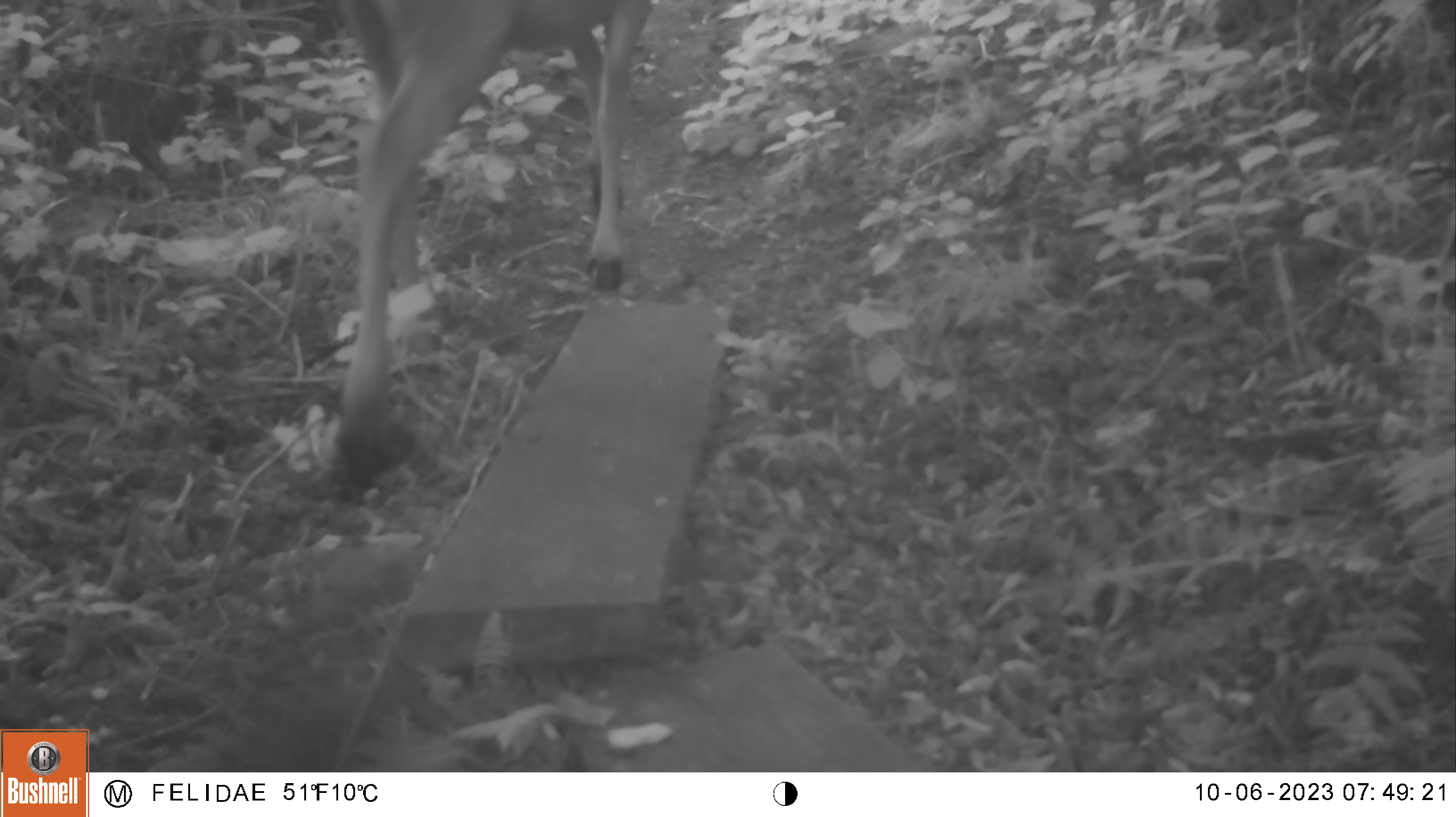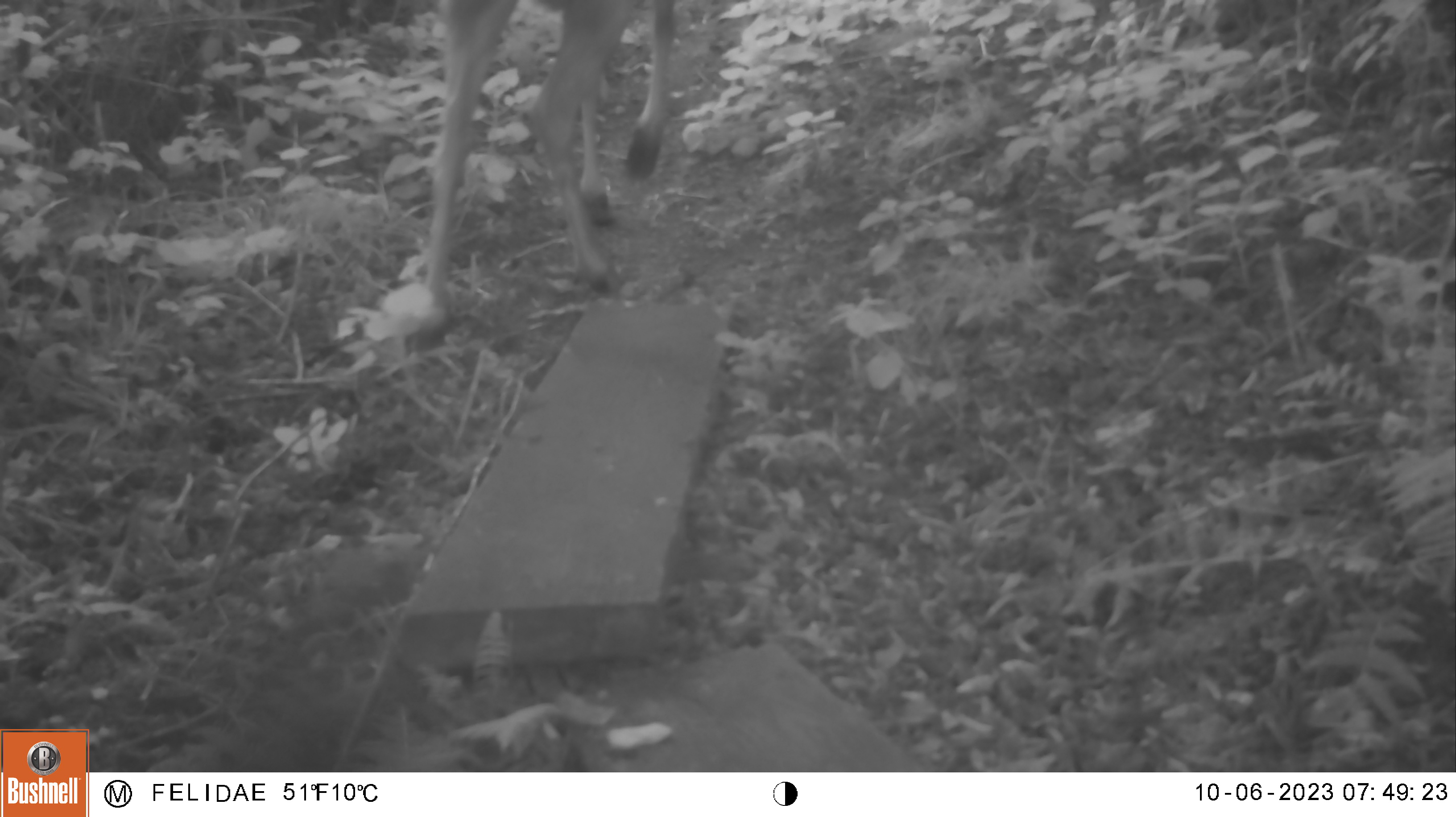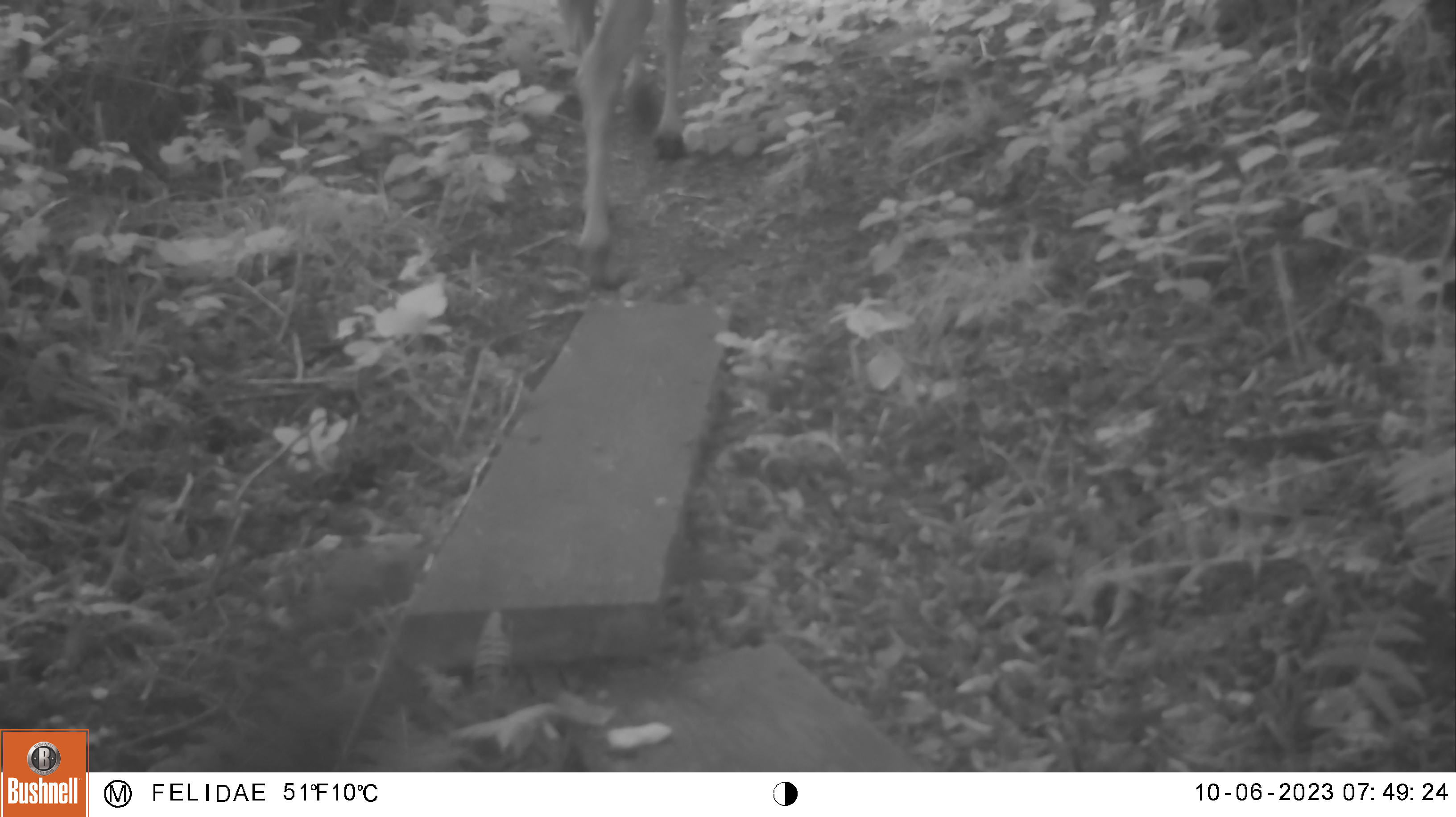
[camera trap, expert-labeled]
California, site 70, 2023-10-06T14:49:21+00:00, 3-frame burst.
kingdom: Animalia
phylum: Chordata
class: Mammalia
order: Artiodactyla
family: Cervidae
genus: Odocoileus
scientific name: Odocoileus hemionus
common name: mule deer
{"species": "mule deer (Odocoileus hemionus)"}